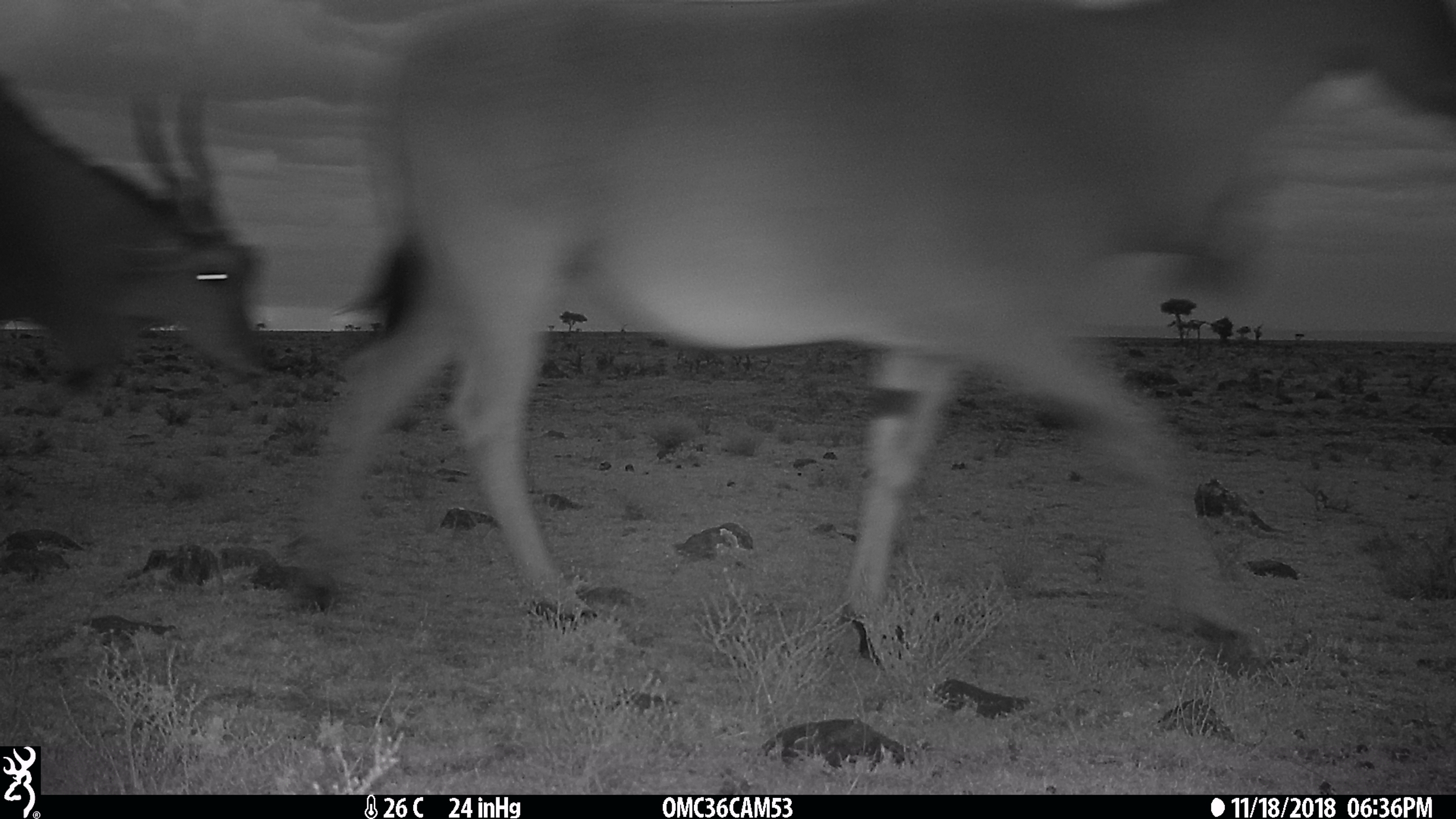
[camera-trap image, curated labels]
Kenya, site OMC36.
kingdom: Animalia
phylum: Chordata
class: Mammalia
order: Artiodactyla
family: Bovidae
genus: Tragelaphus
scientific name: Tragelaphus oryx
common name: eland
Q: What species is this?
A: Eland (Tragelaphus oryx).